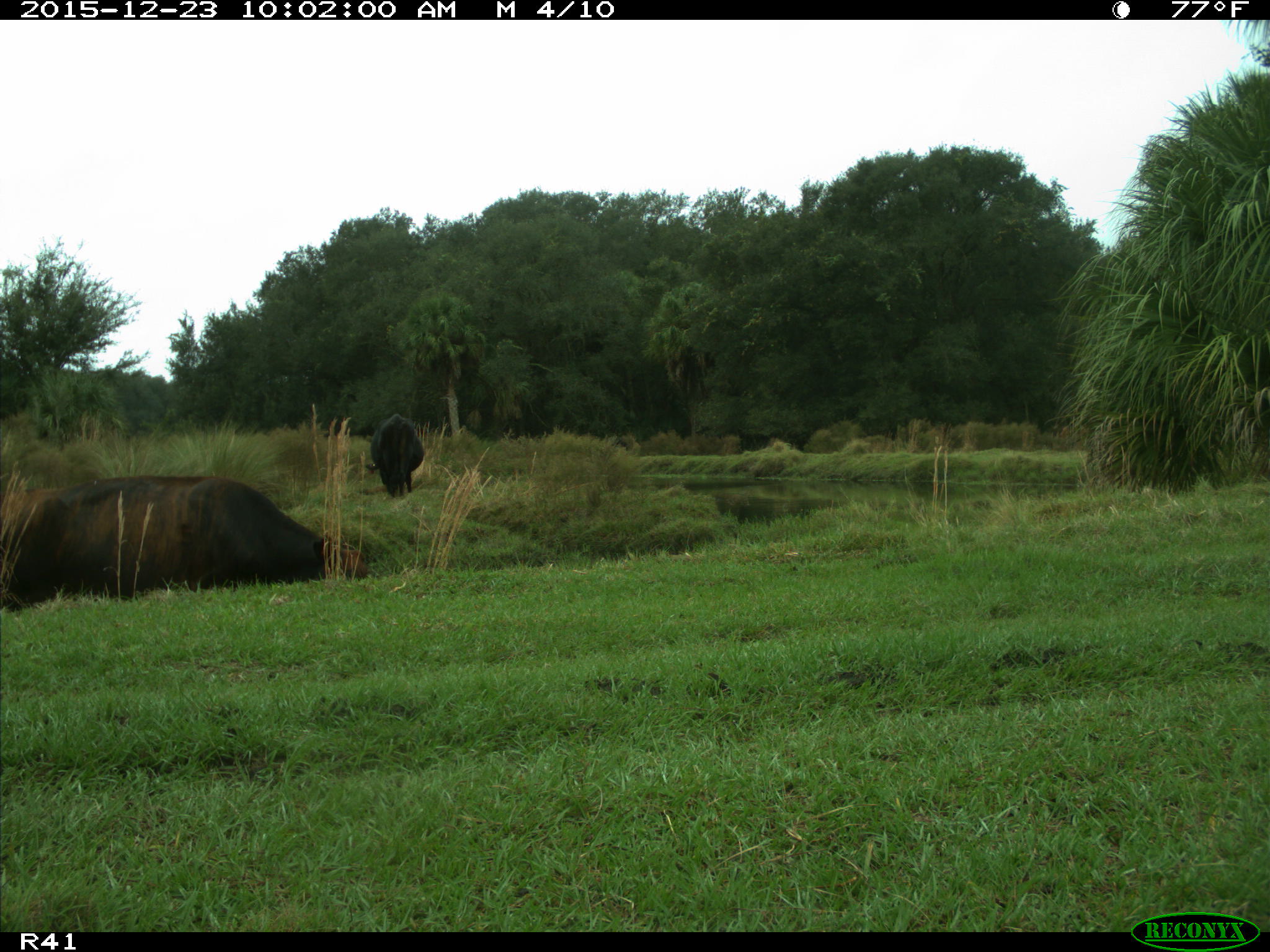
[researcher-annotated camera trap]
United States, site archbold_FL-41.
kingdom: Animalia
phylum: Chordata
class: Mammalia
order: Artiodactyla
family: Bovidae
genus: Bos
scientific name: Bos taurus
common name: domestic cow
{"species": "Bos taurus (domestic cow)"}